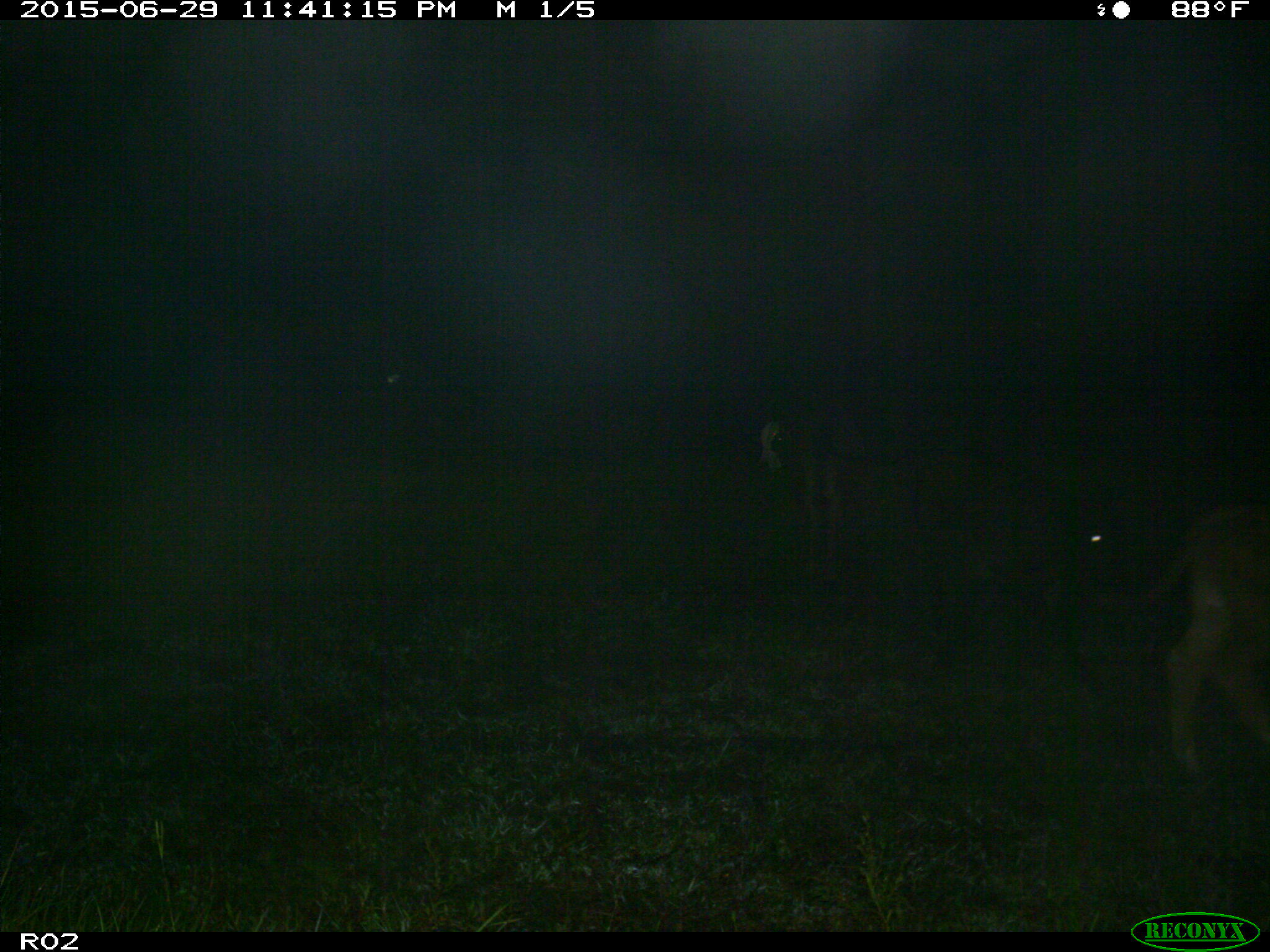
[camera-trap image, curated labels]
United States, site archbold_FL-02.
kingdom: Animalia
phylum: Chordata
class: Mammalia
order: Artiodactyla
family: Bovidae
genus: Bos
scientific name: Bos taurus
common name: domestic cow